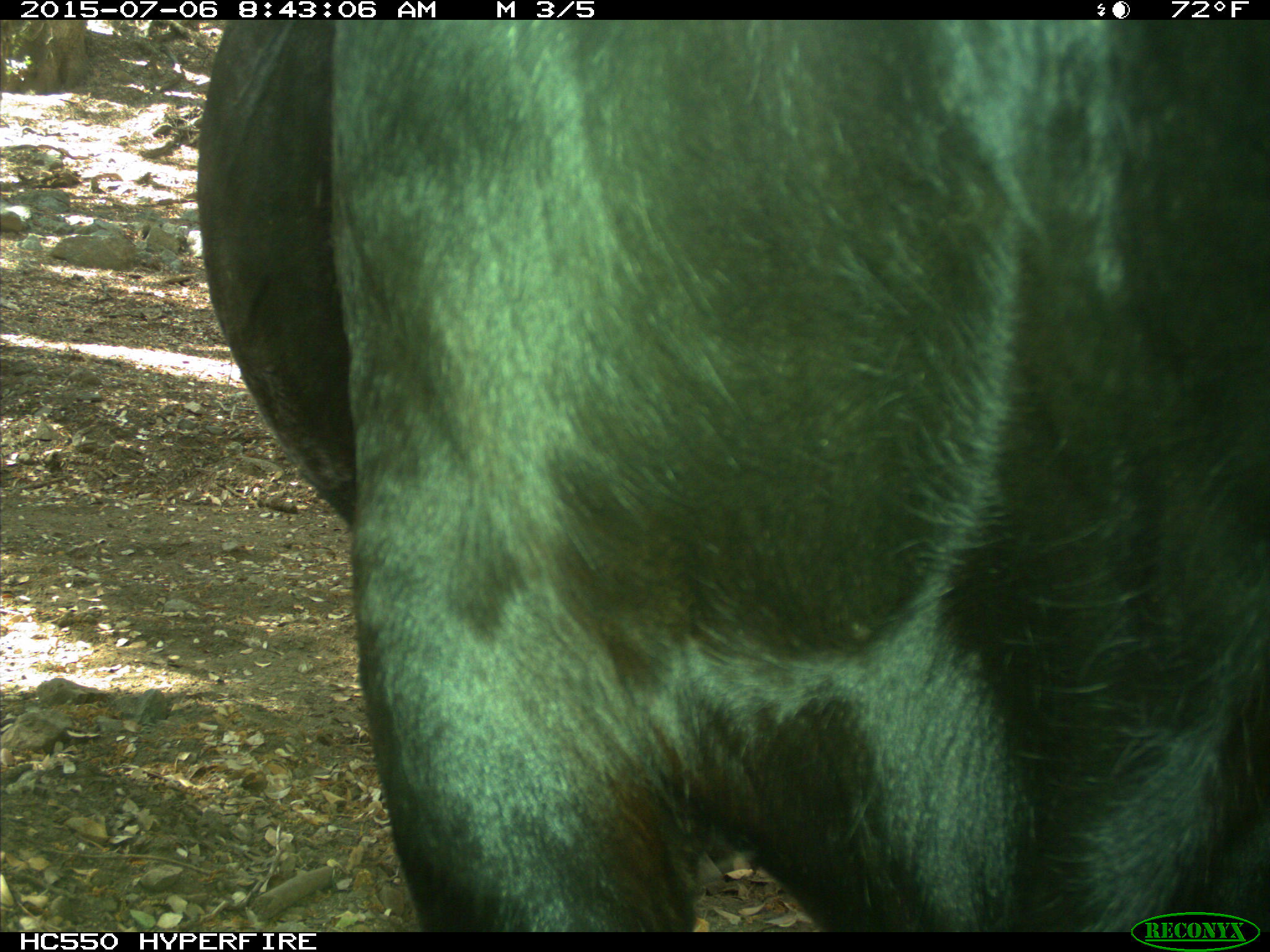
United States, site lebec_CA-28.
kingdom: Animalia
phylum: Chordata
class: Mammalia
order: Artiodactyla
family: Bovidae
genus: Bos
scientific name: Bos taurus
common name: domestic cow